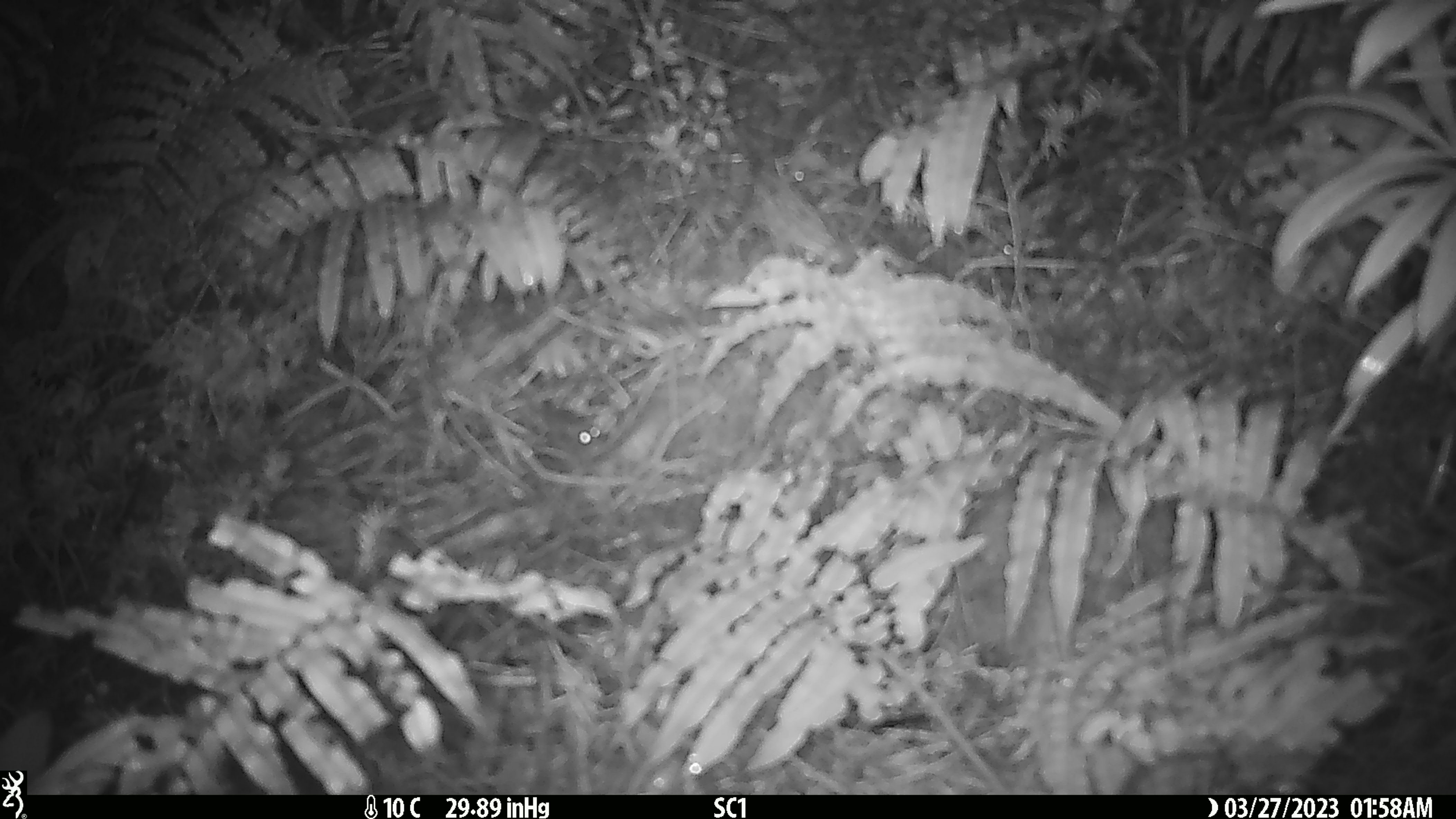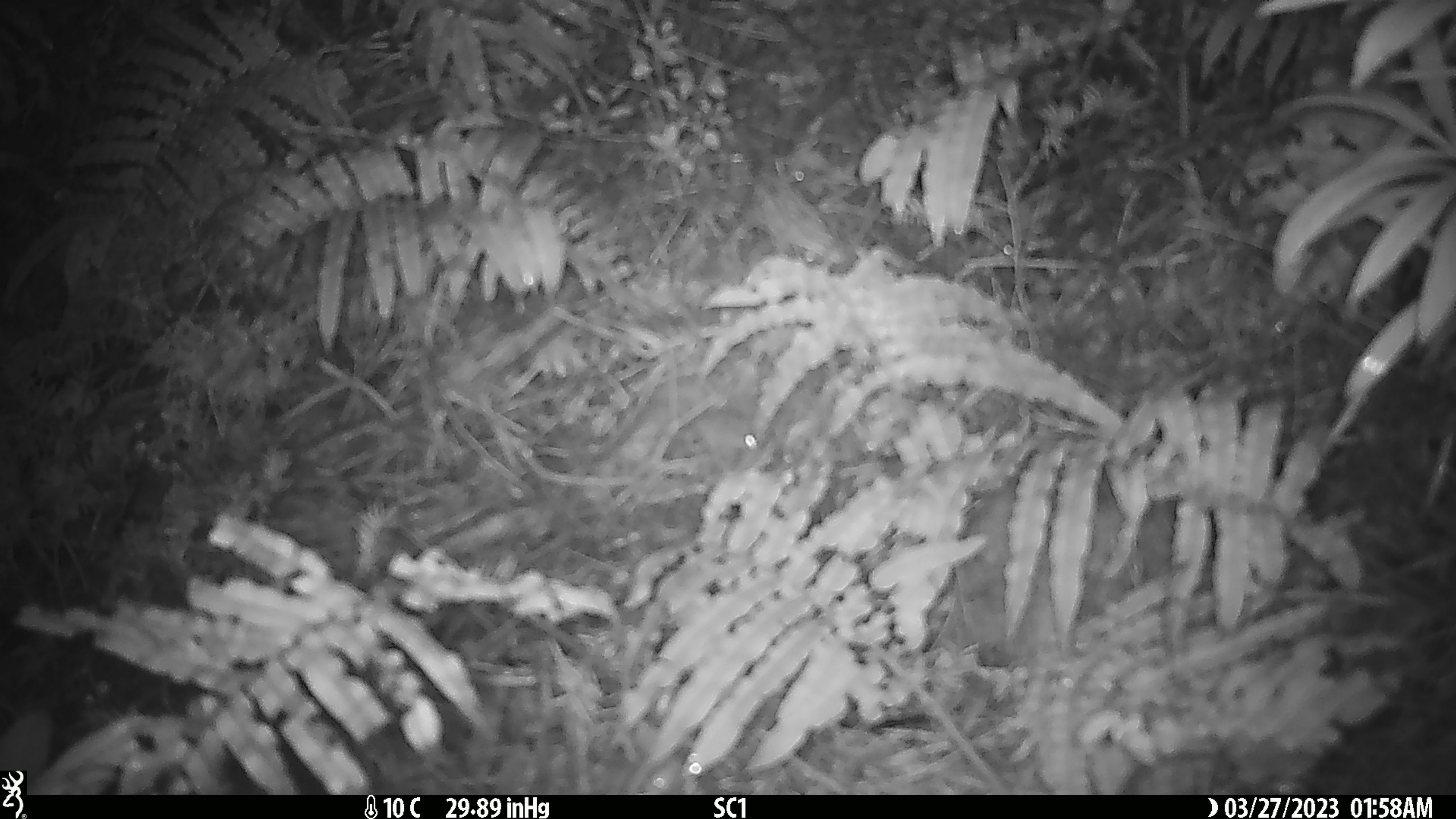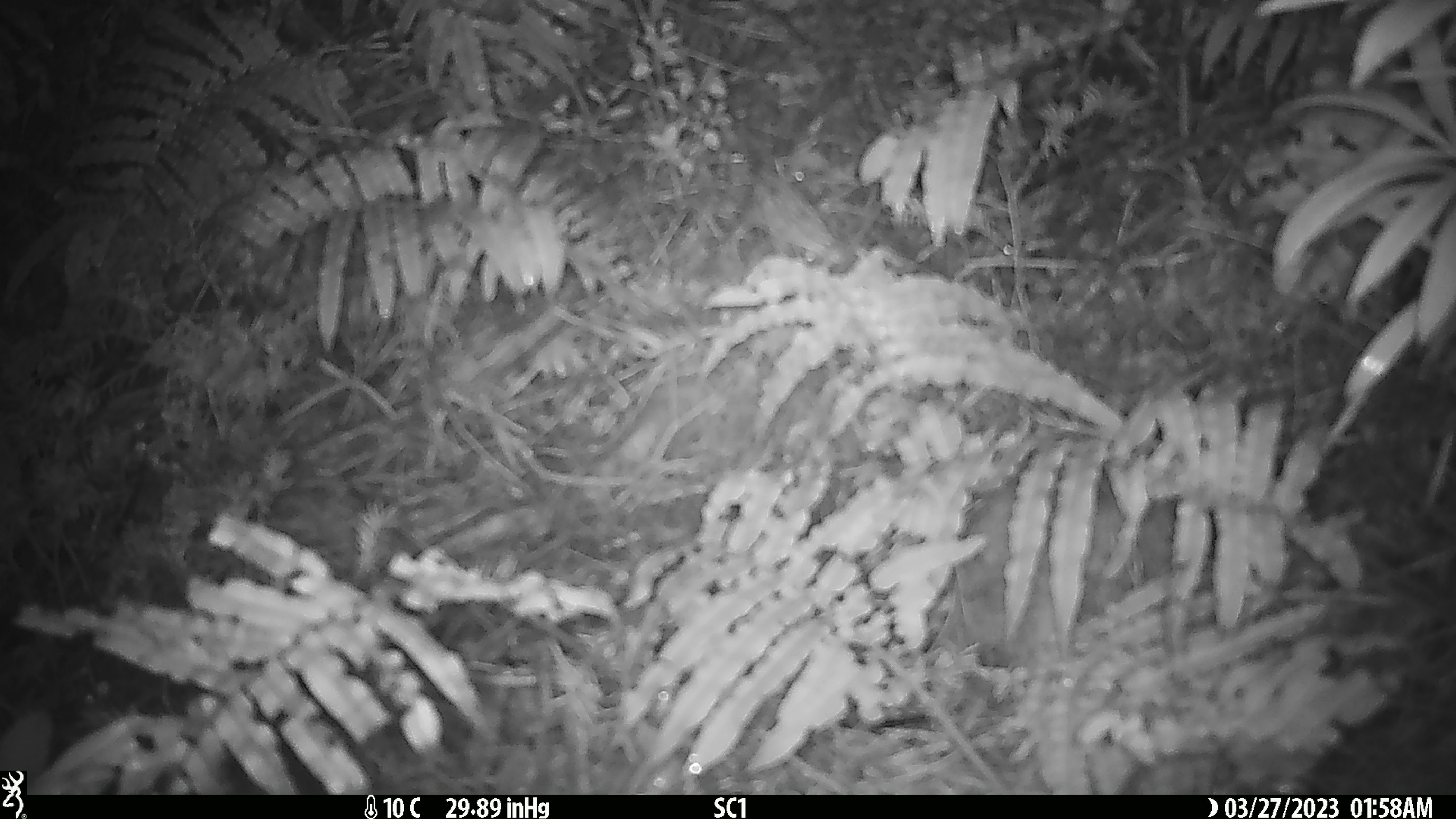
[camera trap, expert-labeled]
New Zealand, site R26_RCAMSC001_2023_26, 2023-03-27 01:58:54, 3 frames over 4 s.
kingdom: Animalia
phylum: Chordata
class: Mammalia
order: Rodentia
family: Muridae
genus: Mus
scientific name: Mus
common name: mouse